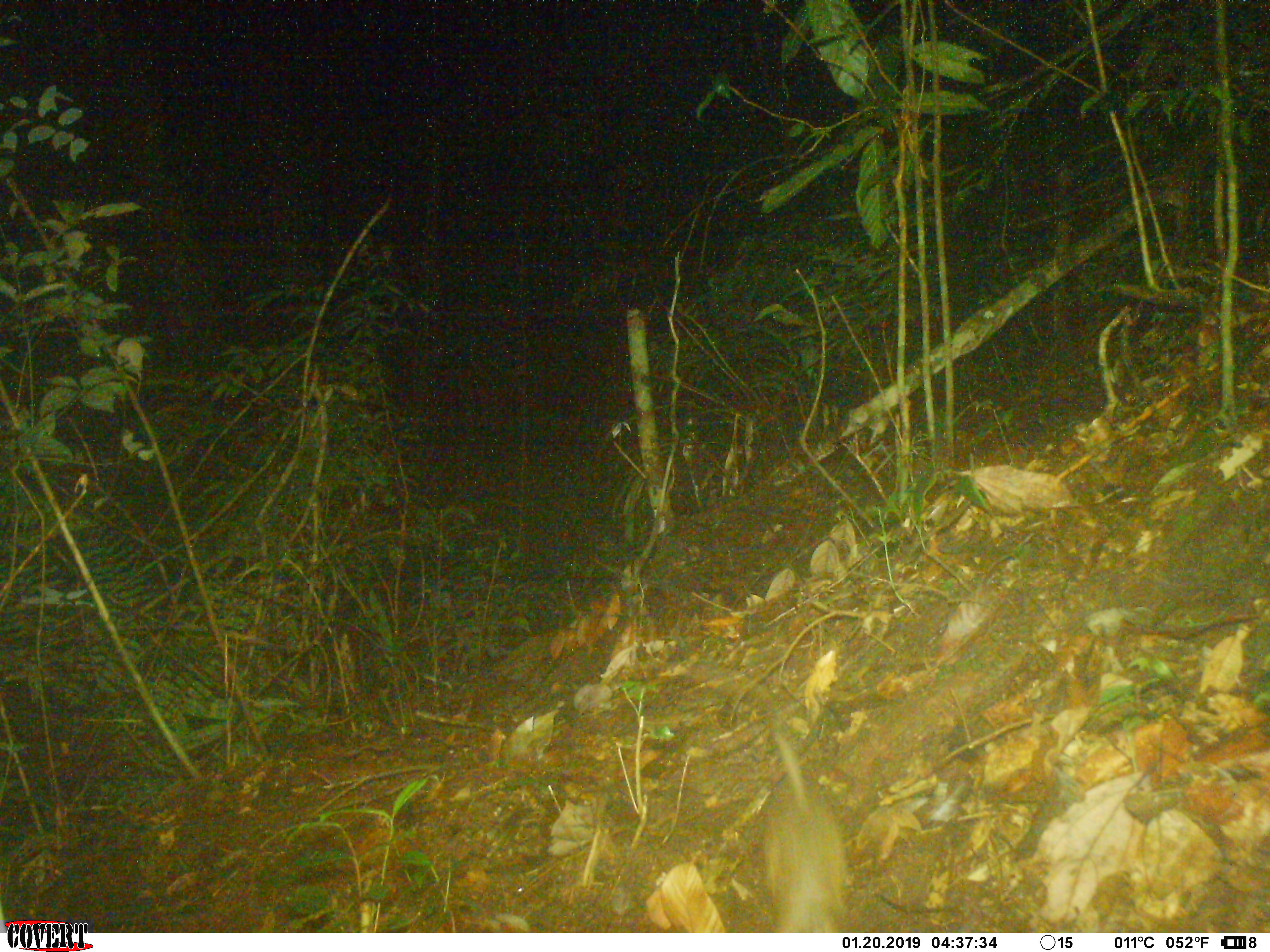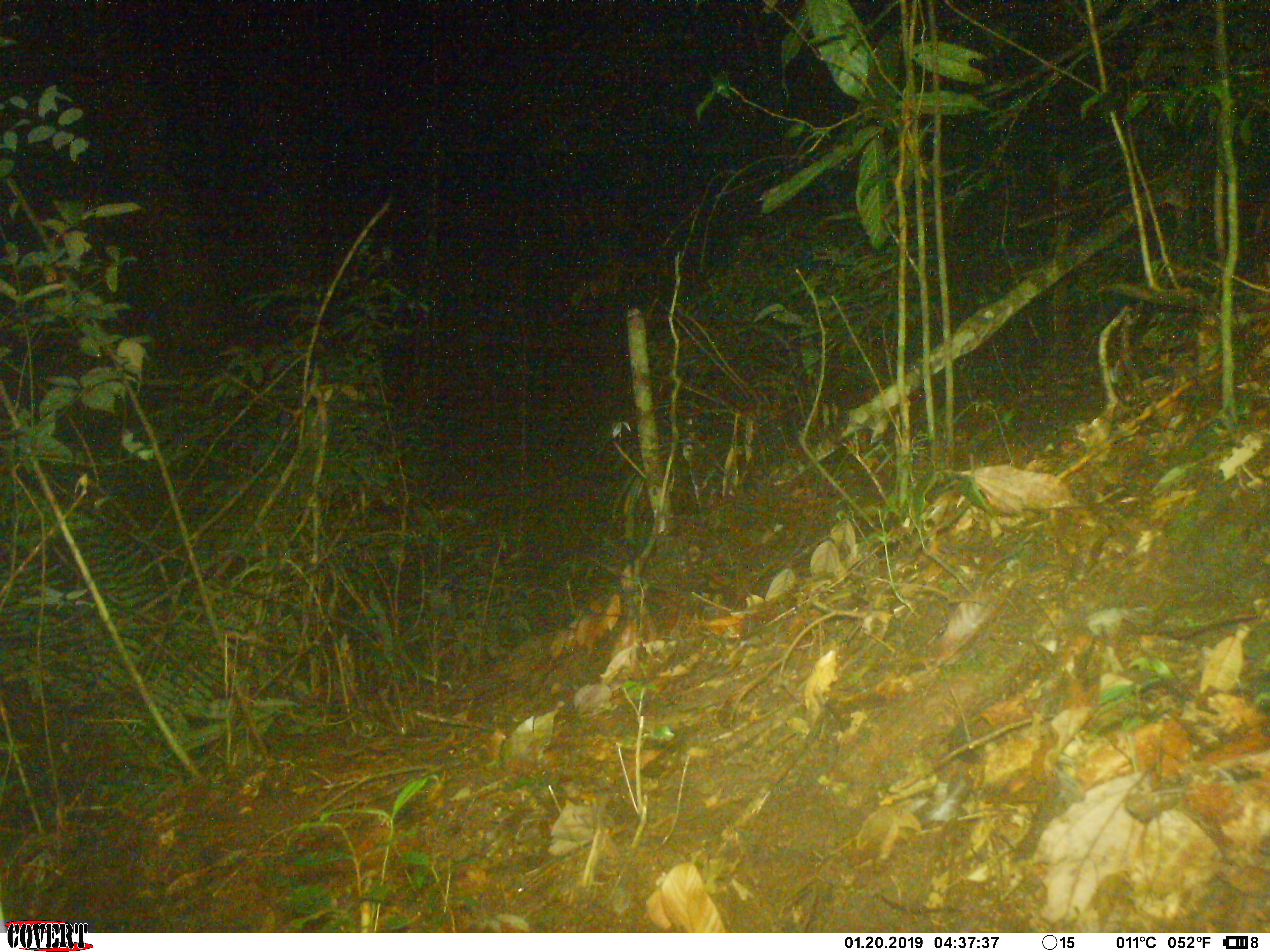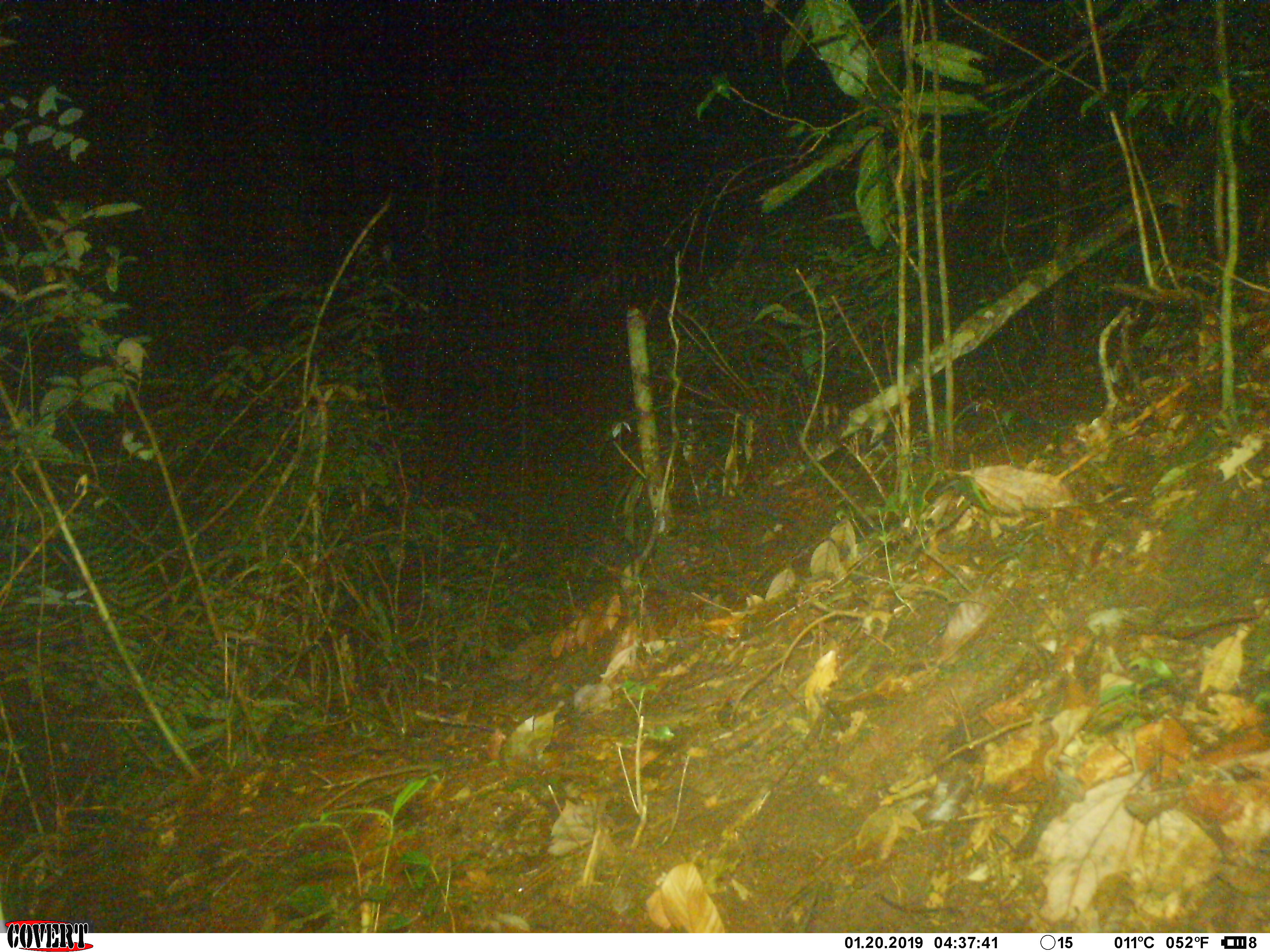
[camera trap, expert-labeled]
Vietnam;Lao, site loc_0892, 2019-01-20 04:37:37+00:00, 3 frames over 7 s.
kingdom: Animalia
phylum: Chordata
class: Mammalia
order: Rodentia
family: Muridae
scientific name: Muridae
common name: old-world mice and rats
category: unidentified murid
Unidentified murid (old-world mice and rats) (Muridae). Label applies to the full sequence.